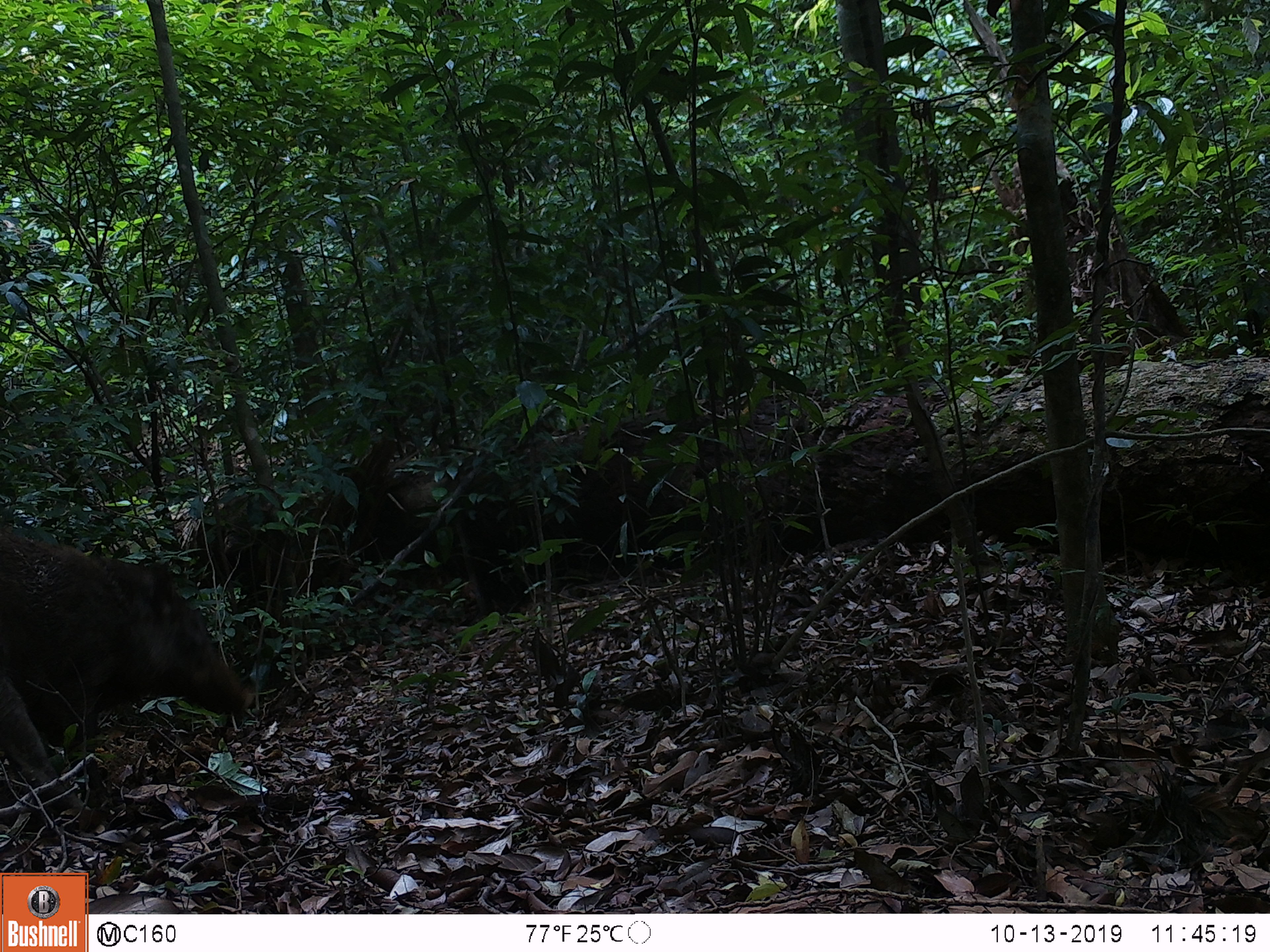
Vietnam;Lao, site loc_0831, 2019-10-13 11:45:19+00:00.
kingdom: Animalia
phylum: Chordata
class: Mammalia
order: Artiodactyla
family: Suidae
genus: Sus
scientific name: Sus scrofa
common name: eurasian wild pig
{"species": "eurasian wild pig (Sus scrofa)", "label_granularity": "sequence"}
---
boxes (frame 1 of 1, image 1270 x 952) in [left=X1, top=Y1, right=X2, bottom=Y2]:
eurasian wild pig: [left=0, top=526, right=260, bottom=808]